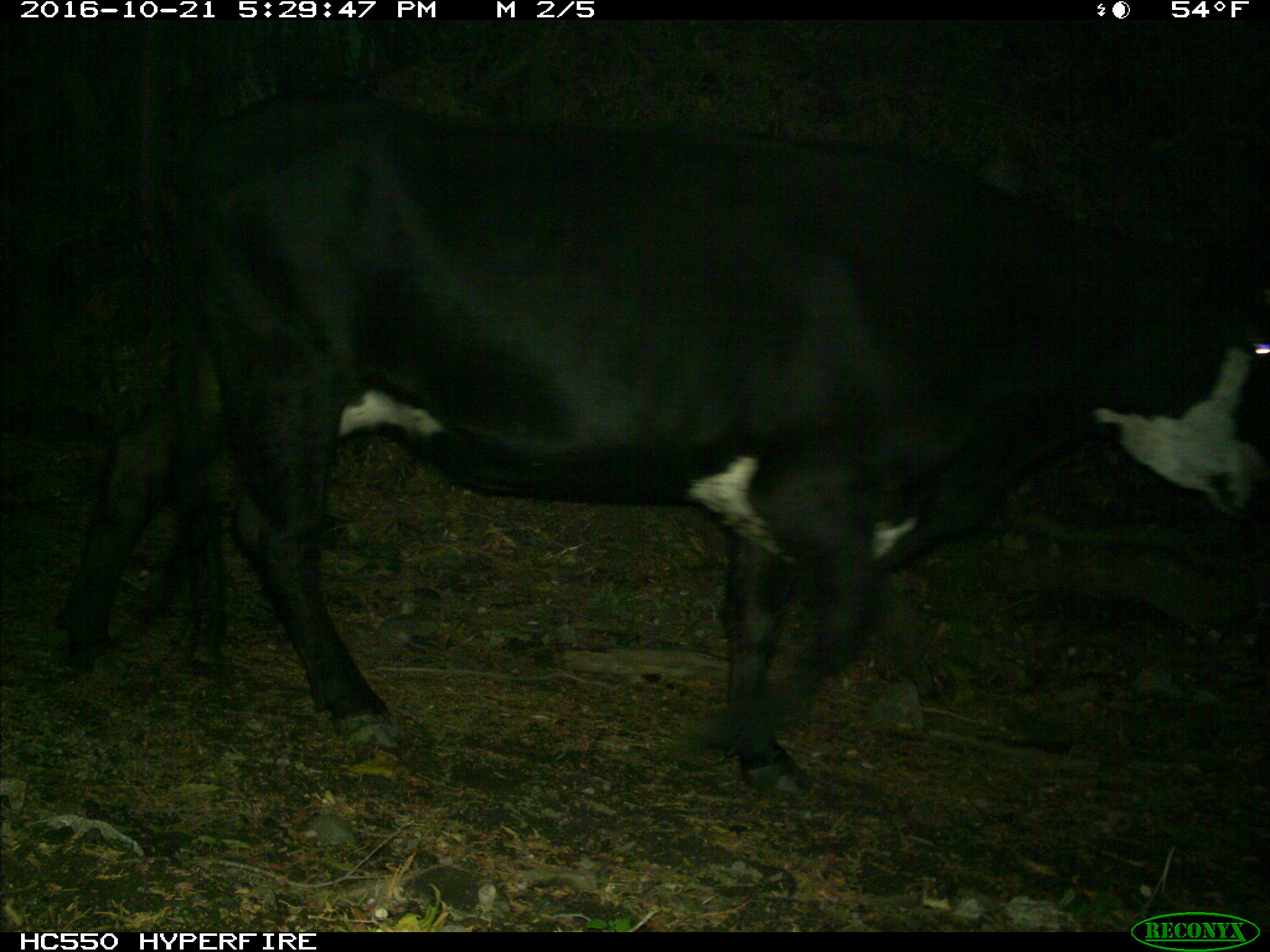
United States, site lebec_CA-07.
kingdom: Animalia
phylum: Chordata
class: Mammalia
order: Artiodactyla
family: Bovidae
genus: Bos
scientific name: Bos taurus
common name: domestic cow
Bos taurus (domestic cow).